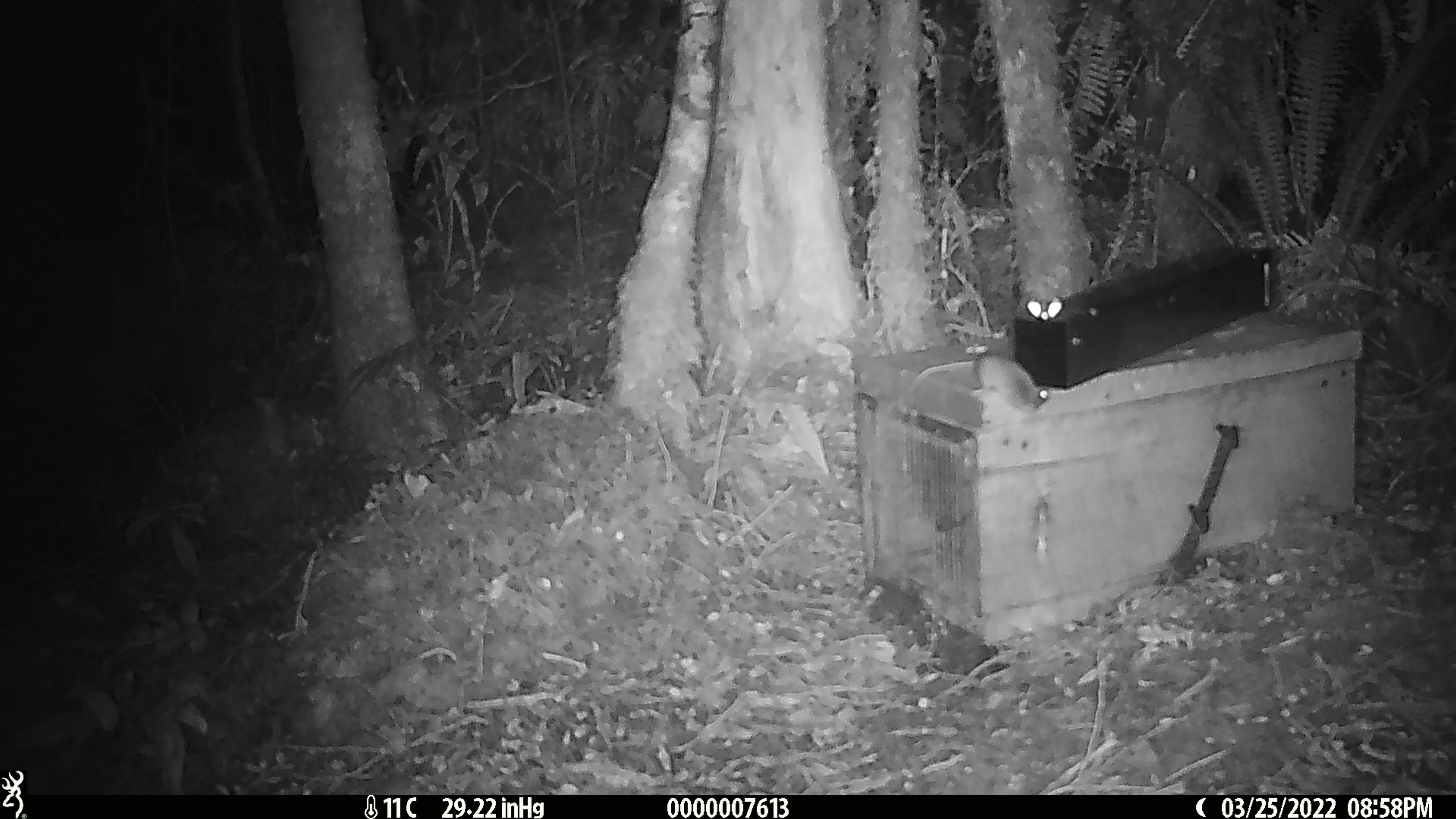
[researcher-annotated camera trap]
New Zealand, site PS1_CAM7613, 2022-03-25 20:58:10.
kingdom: Animalia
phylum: Chordata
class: Mammalia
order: Rodentia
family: Muridae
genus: Mus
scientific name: Mus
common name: mouse